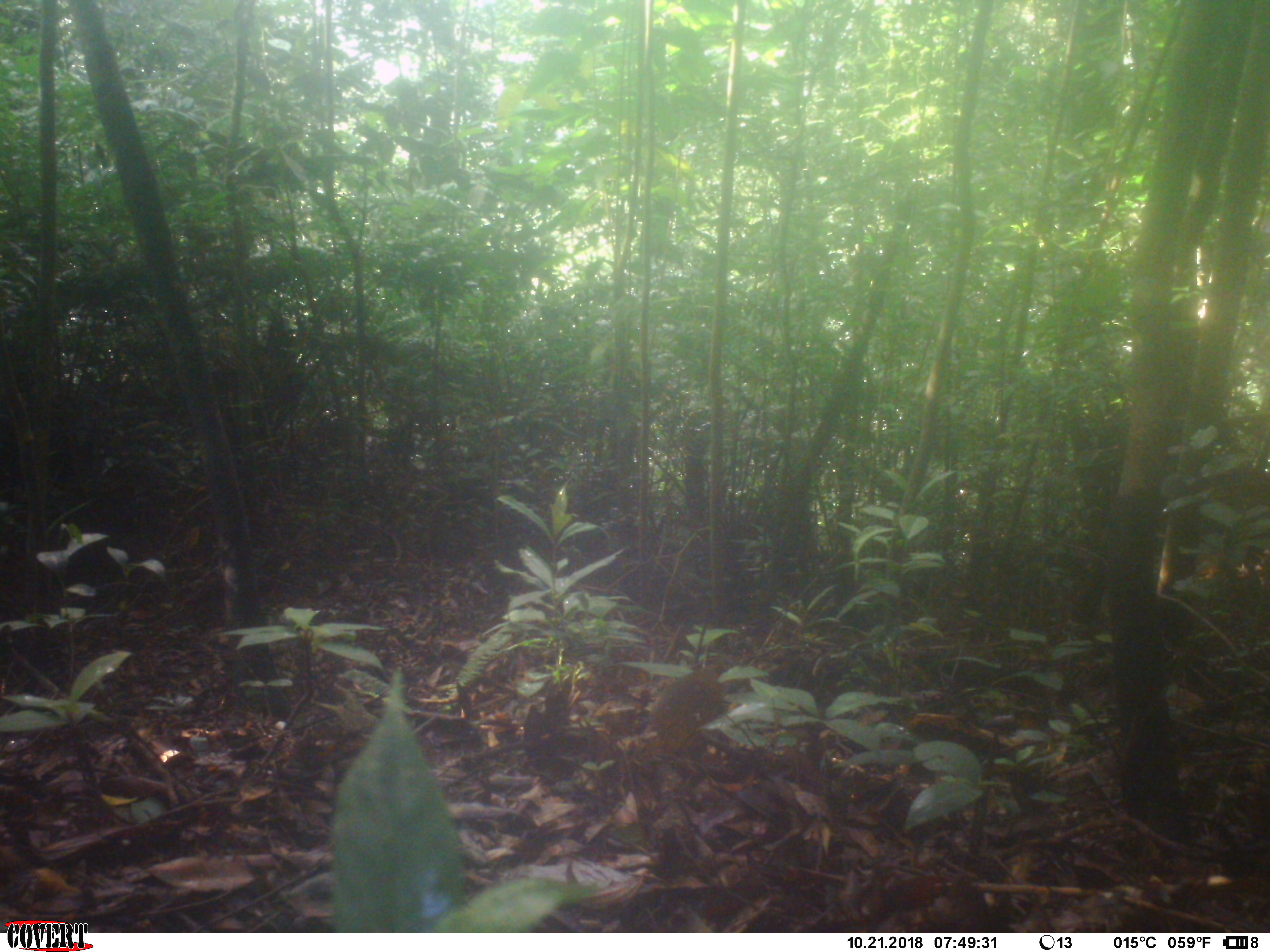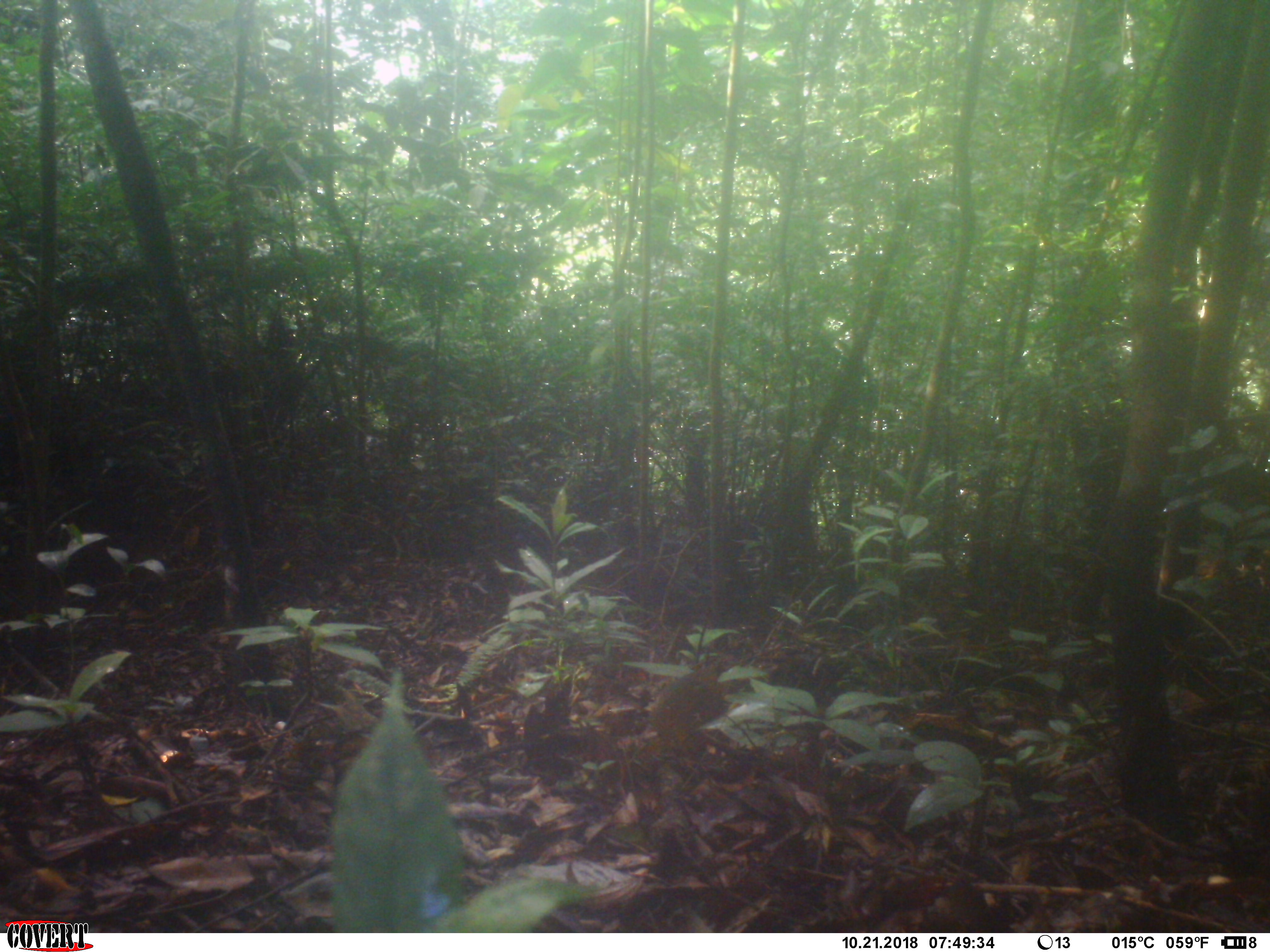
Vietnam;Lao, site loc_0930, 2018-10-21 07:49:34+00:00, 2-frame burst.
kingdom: Animalia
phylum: Chordata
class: Mammalia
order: Rodentia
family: Sciuridae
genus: Dremomys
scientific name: Dremomys rufigenis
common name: red-cheeked squirrel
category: red cheeked squirrel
Red cheeked squirrel (red-cheeked squirrel) (Dremomys rufigenis). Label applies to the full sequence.